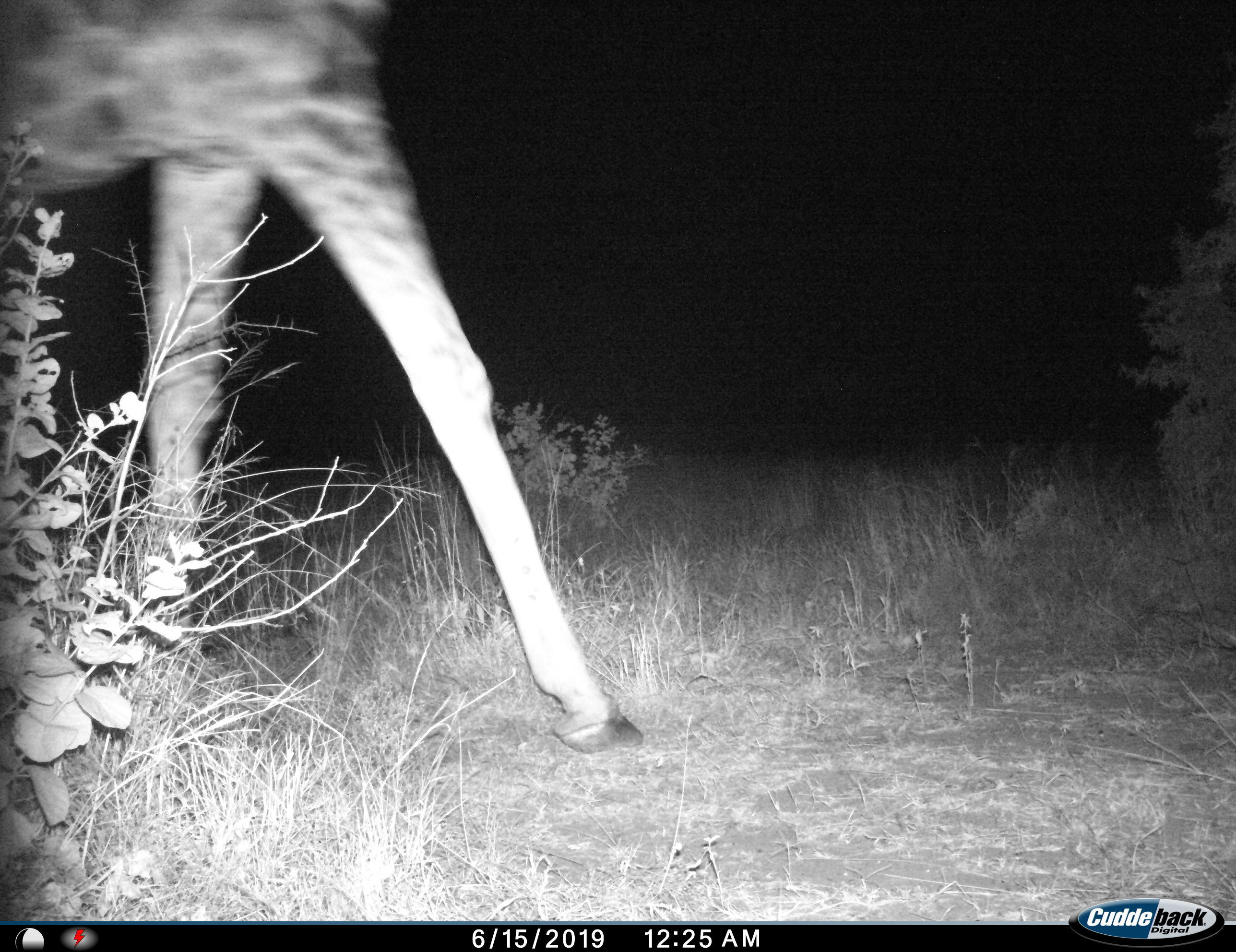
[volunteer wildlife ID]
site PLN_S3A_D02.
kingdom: Animalia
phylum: Chordata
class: Mammalia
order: Artiodactyla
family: Giraffidae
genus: Giraffa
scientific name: Giraffa camelopardalis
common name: giraffe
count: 1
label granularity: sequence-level